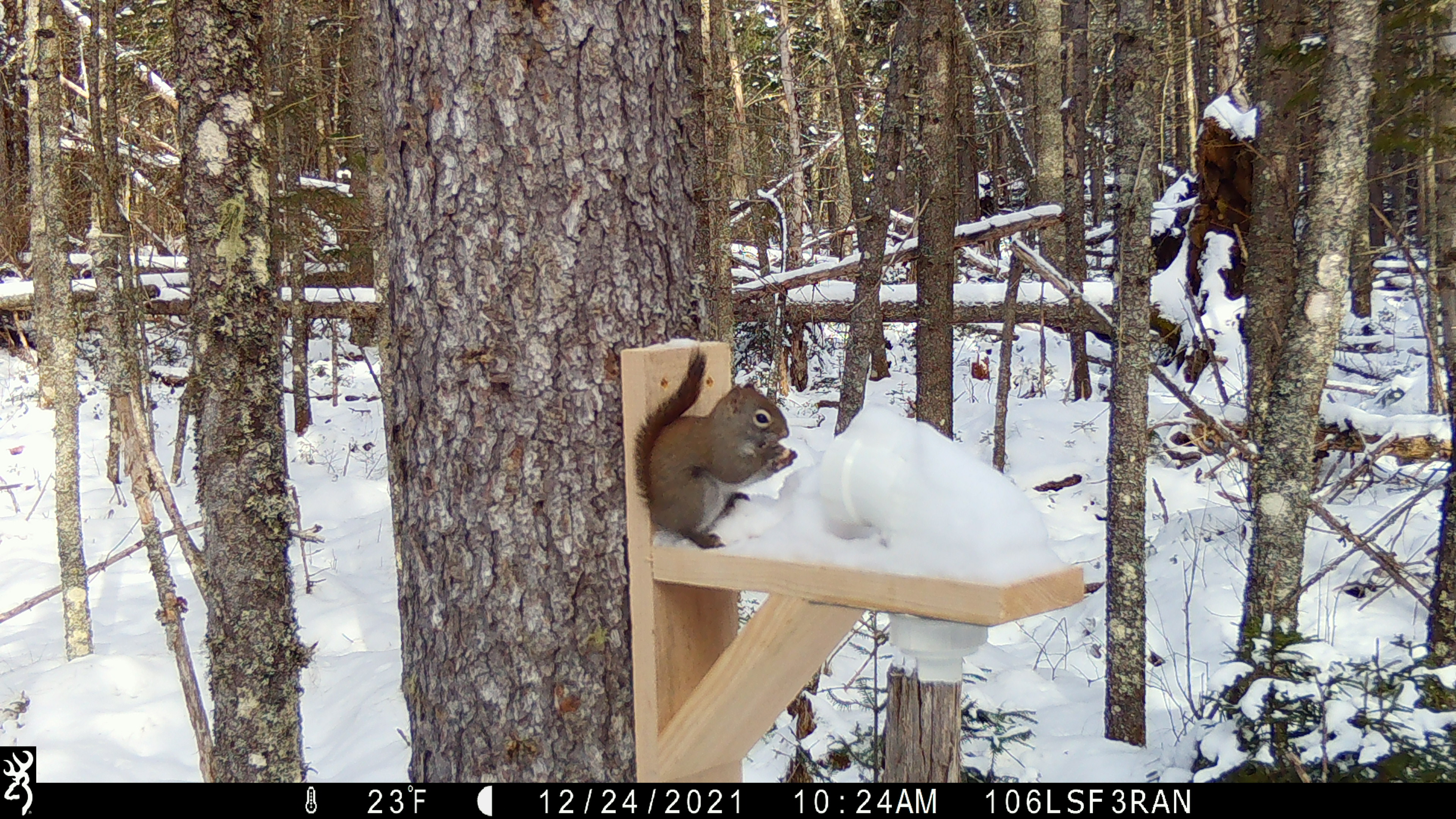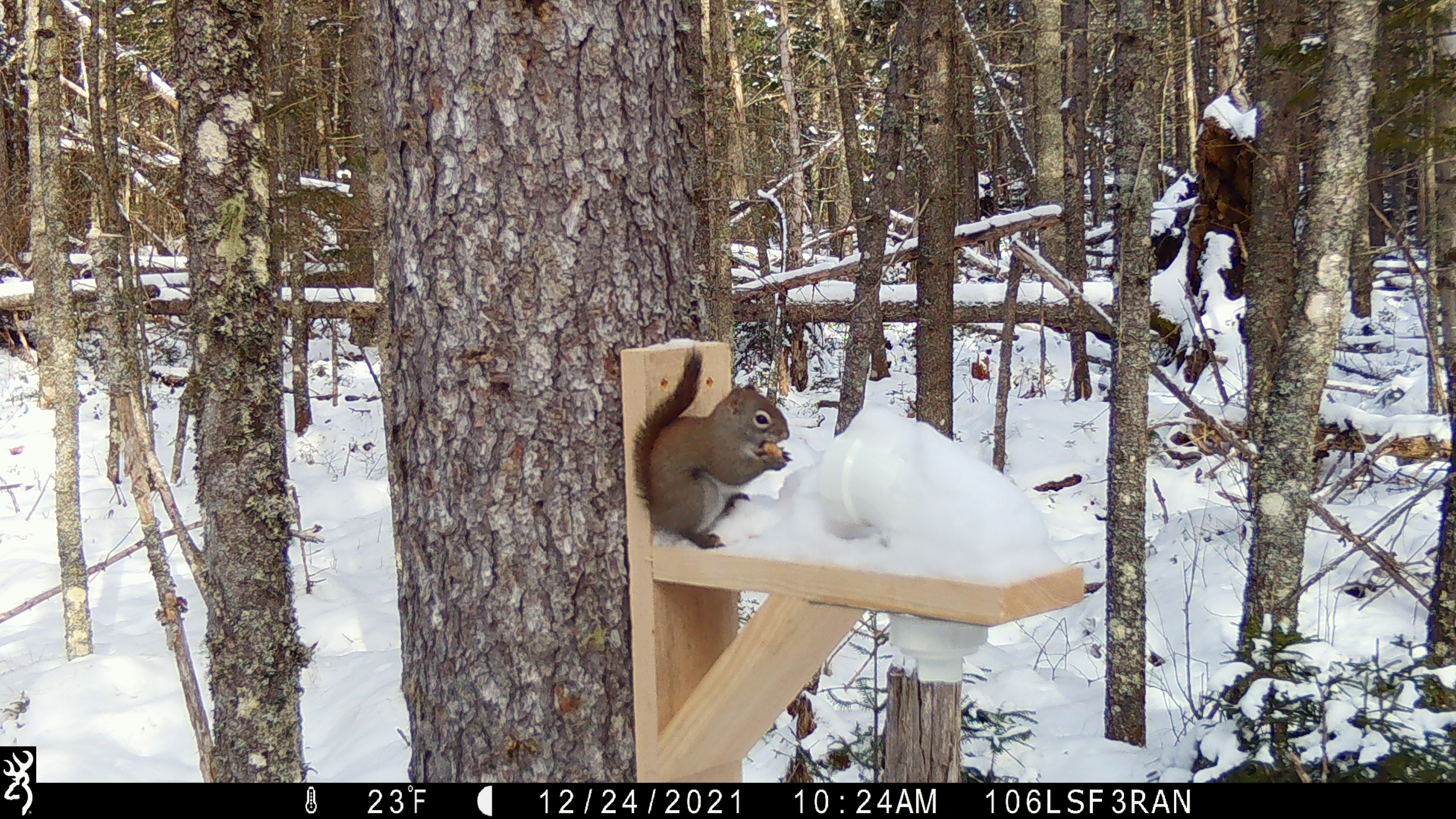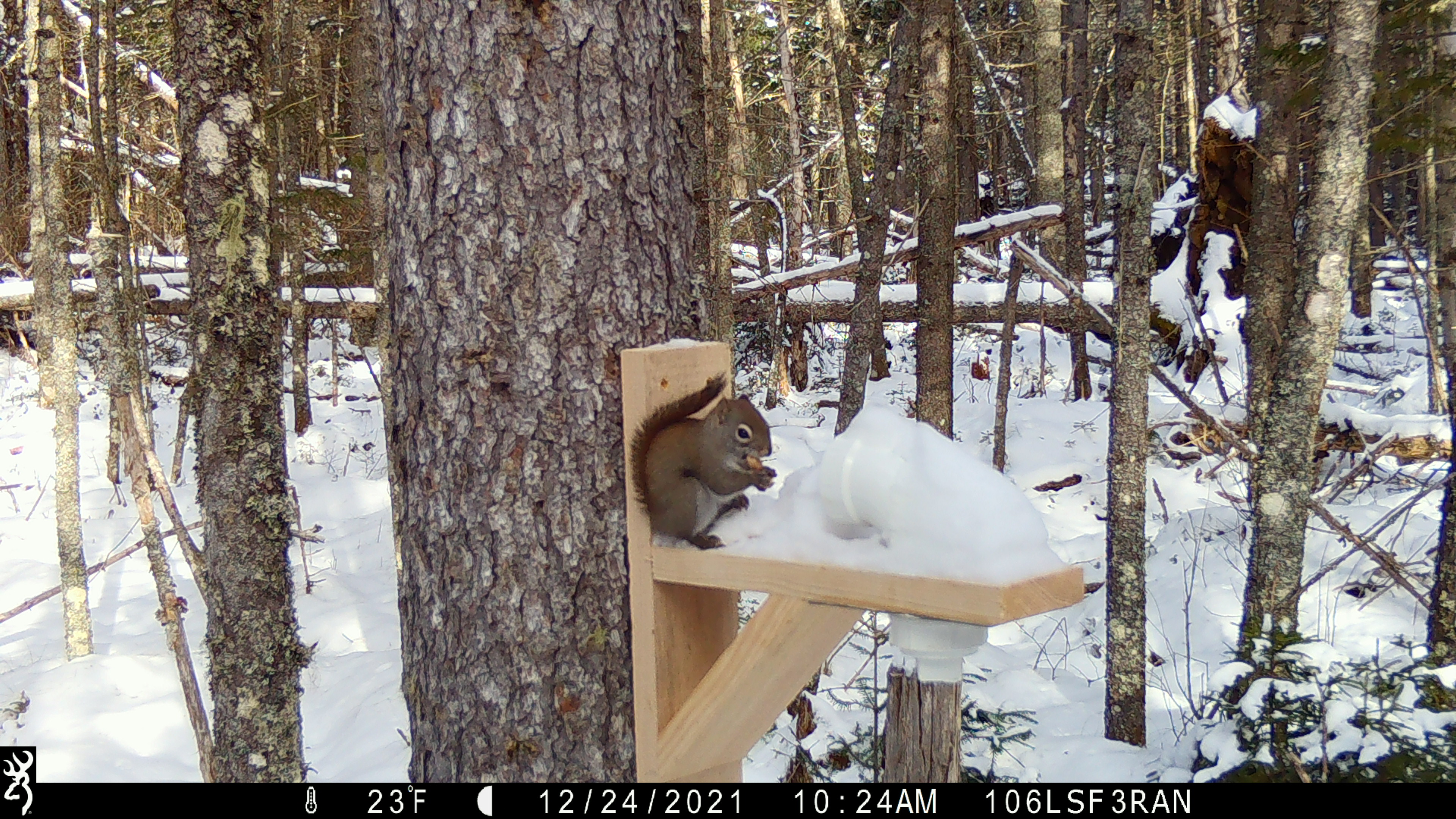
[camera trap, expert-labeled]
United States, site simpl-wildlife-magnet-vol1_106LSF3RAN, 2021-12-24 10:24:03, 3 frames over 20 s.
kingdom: Animalia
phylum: Chordata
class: Mammalia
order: Rodentia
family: Sciuridae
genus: Tamiasciurus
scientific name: Tamiasciurus hudsonicus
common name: red squirrel